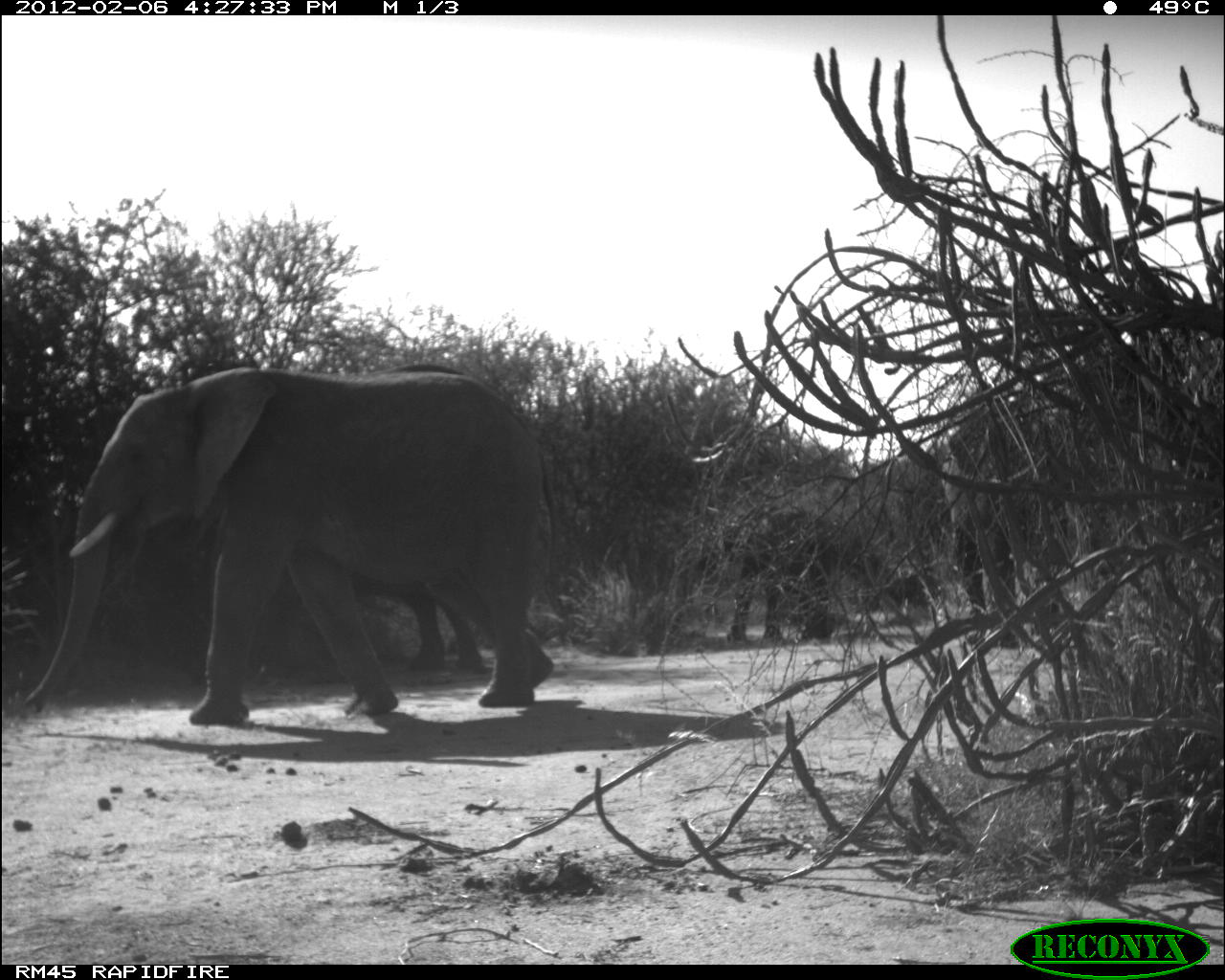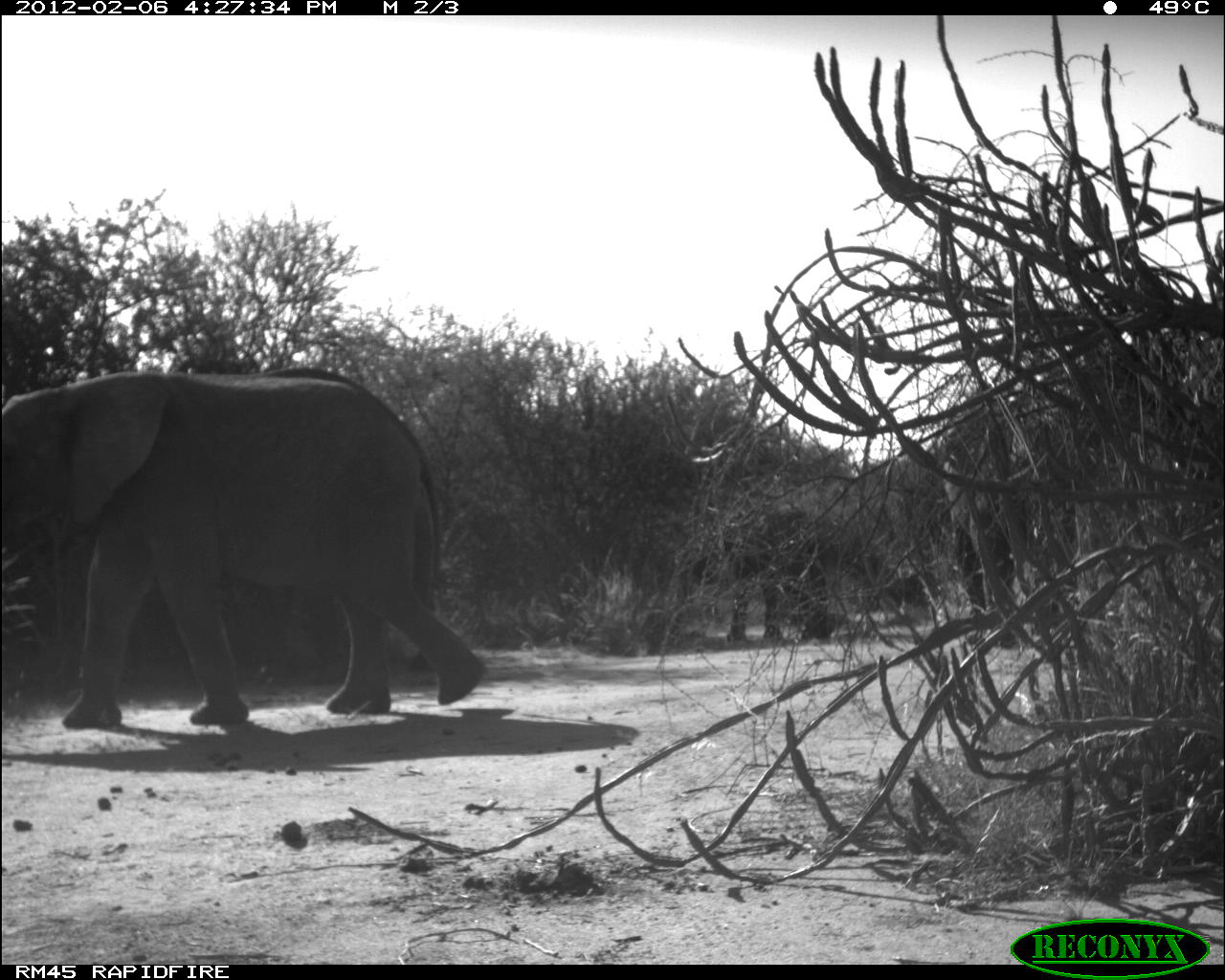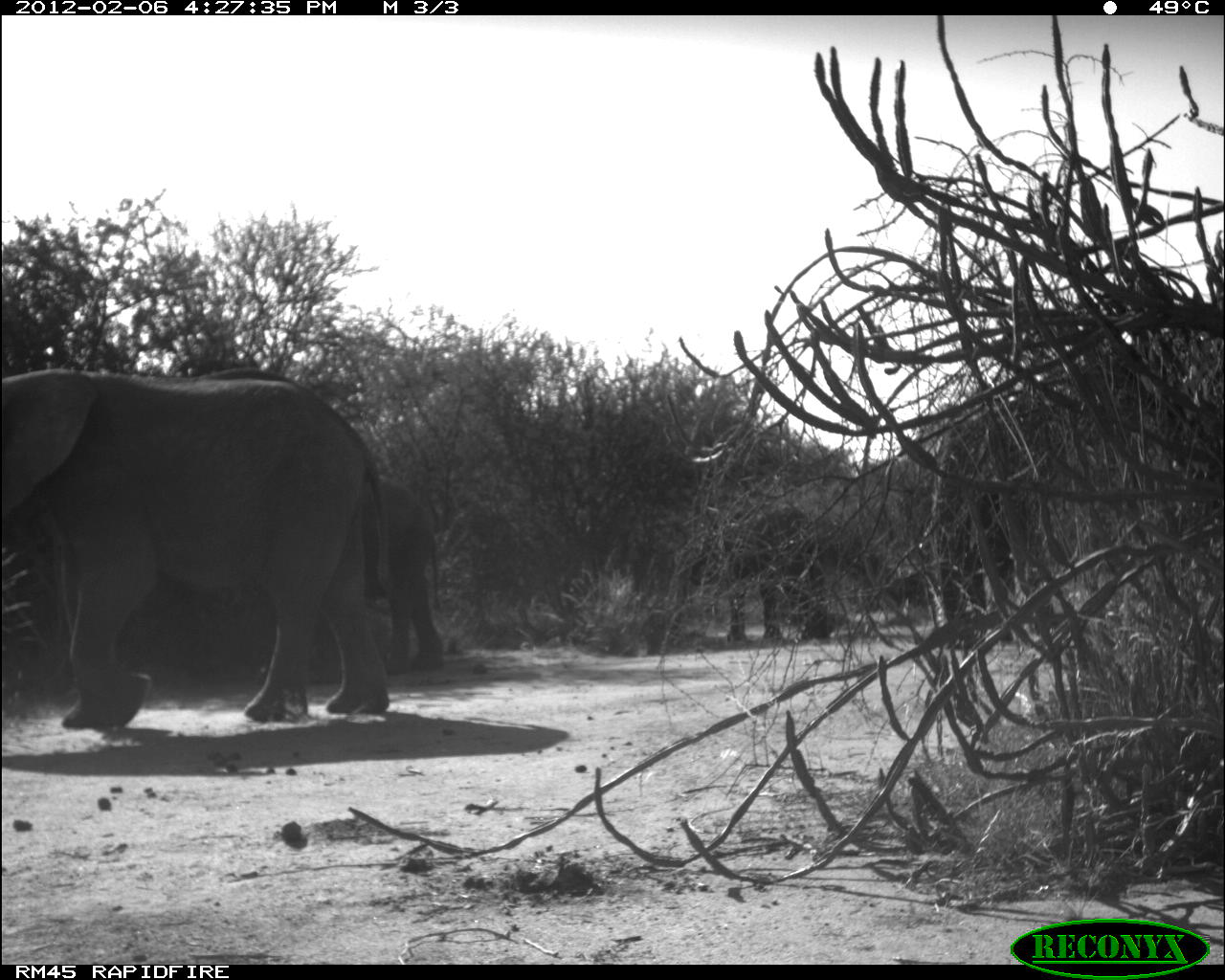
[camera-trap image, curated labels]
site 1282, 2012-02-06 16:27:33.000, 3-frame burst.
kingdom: Animalia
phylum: Chordata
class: Mammalia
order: Proboscidea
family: Elephantidae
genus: Loxodonta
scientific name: Loxodonta africana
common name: african bush elephant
Loxodonta africana (african bush elephant), count 4.